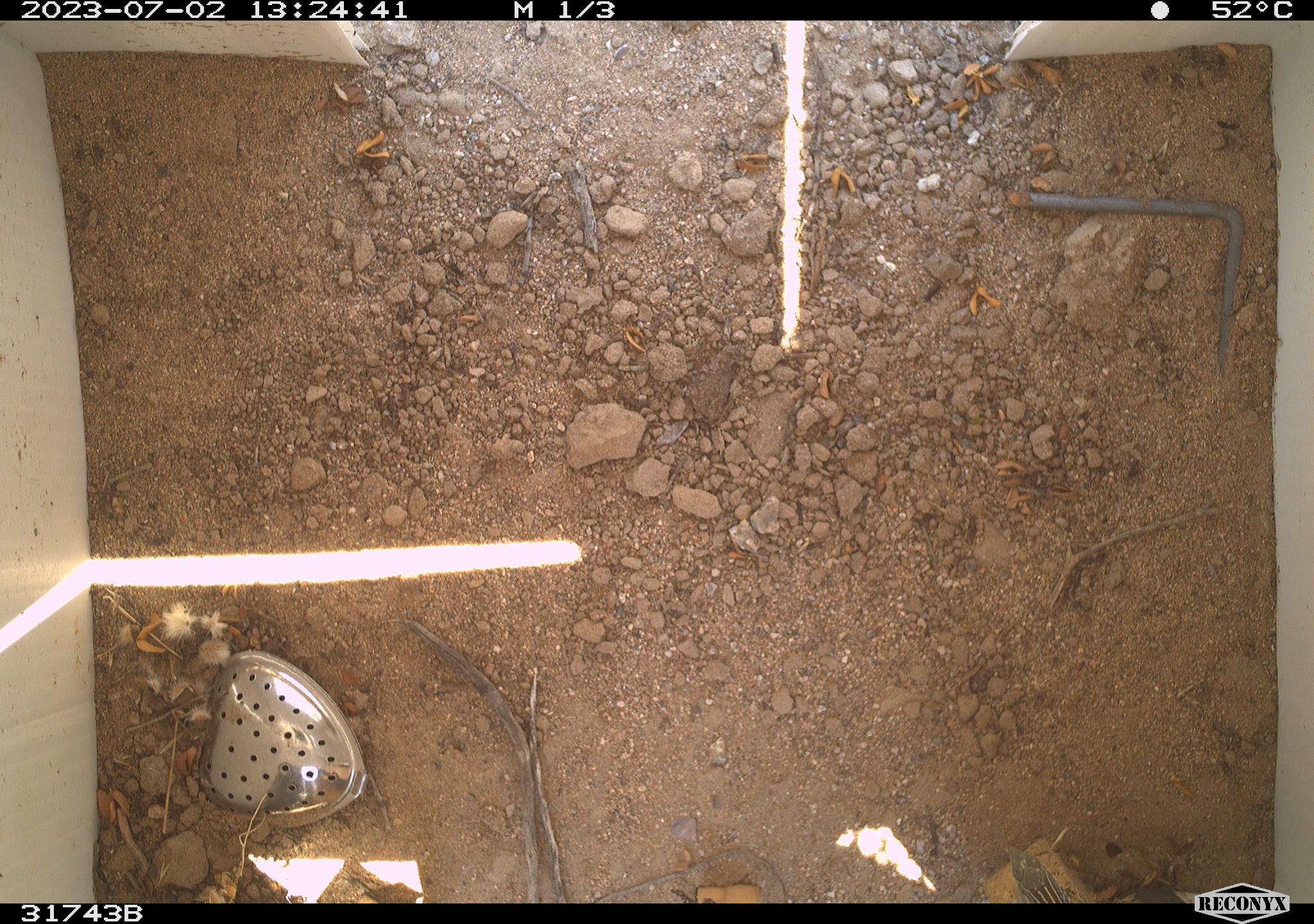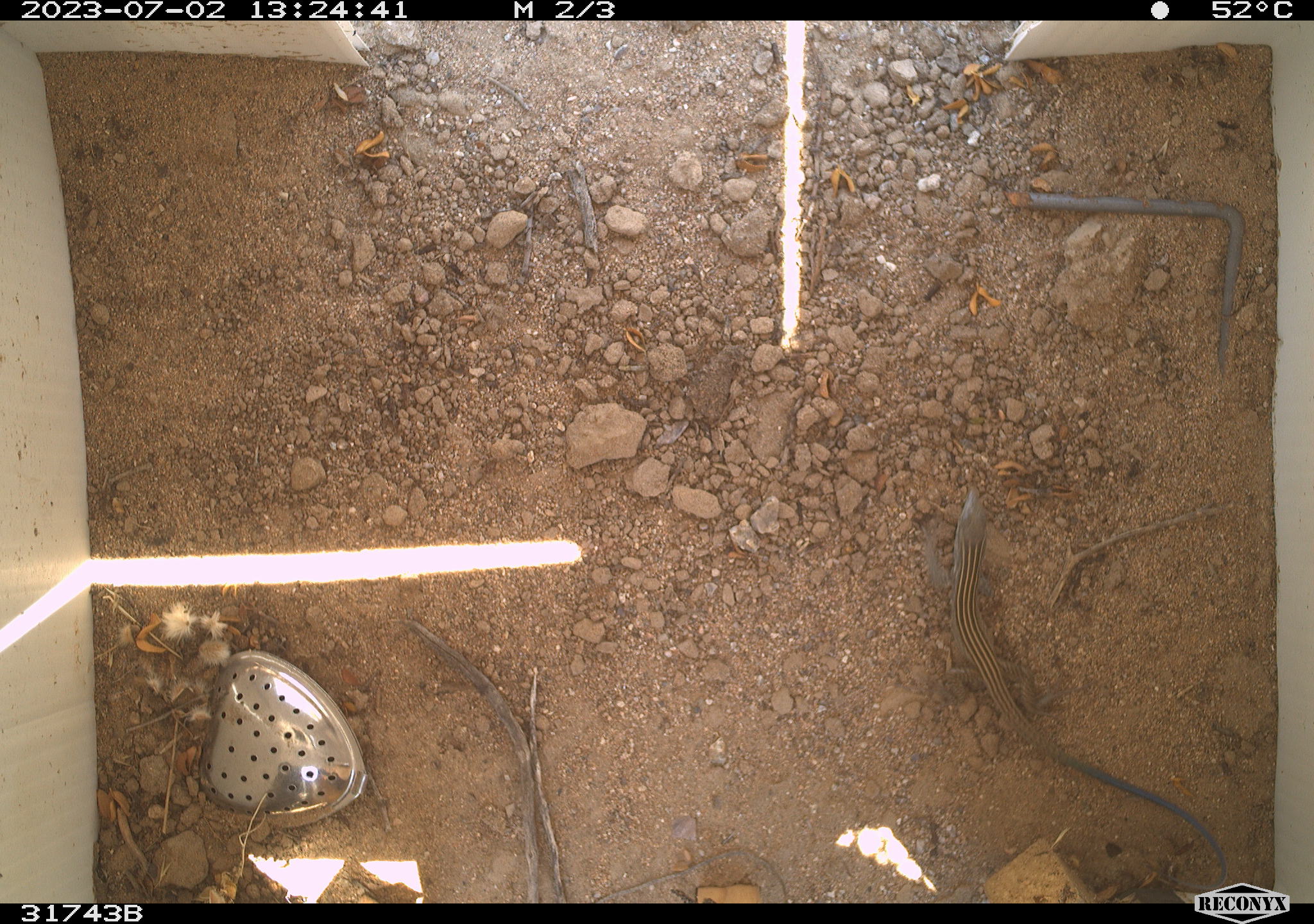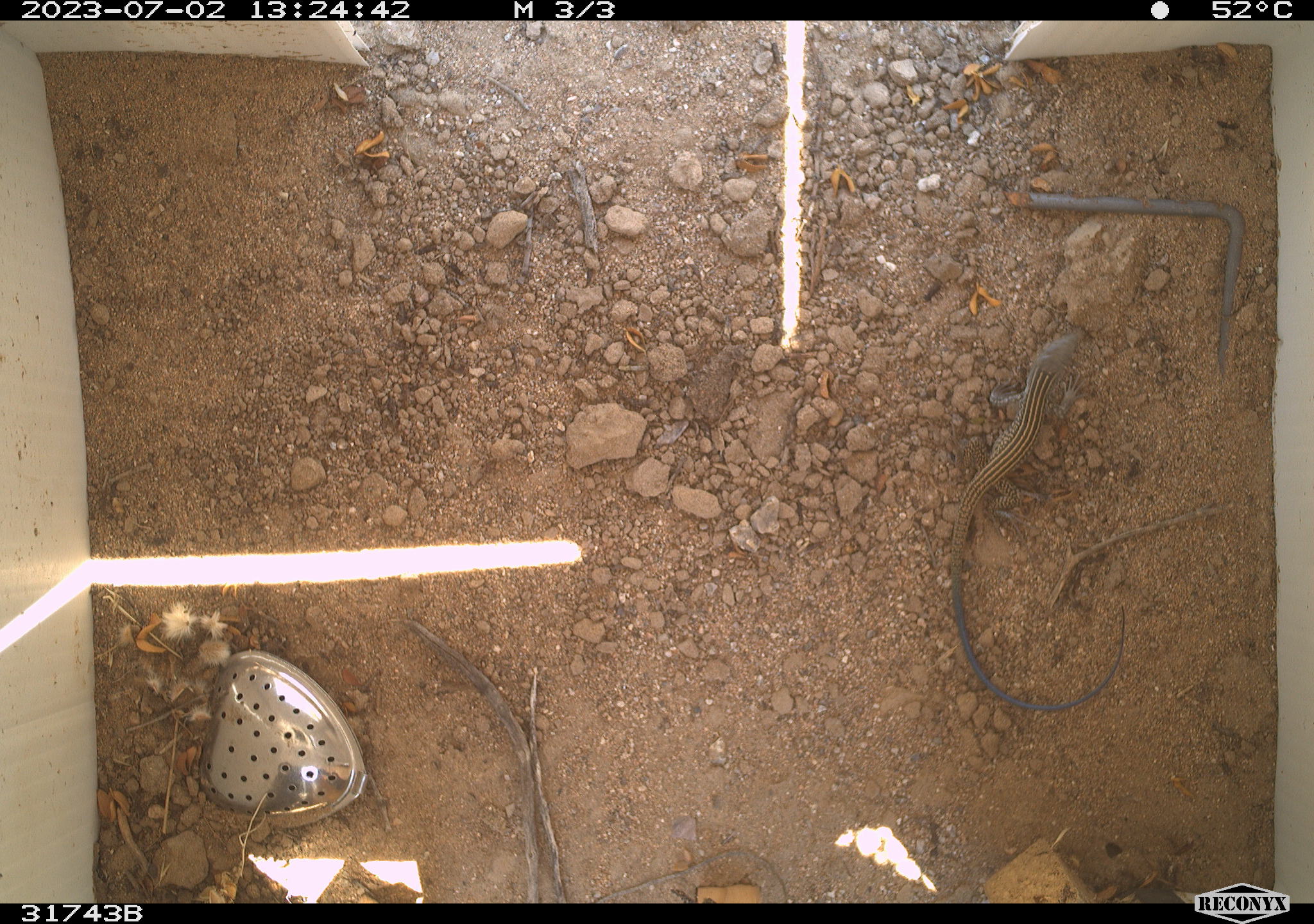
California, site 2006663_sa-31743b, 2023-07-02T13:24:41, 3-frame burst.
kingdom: Animalia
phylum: Chordata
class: Reptilia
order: Squamata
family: Teiidae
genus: Aspidoscelis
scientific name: Aspidoscelis tigris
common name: western whiptail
Western whiptail (Aspidoscelis tigris).